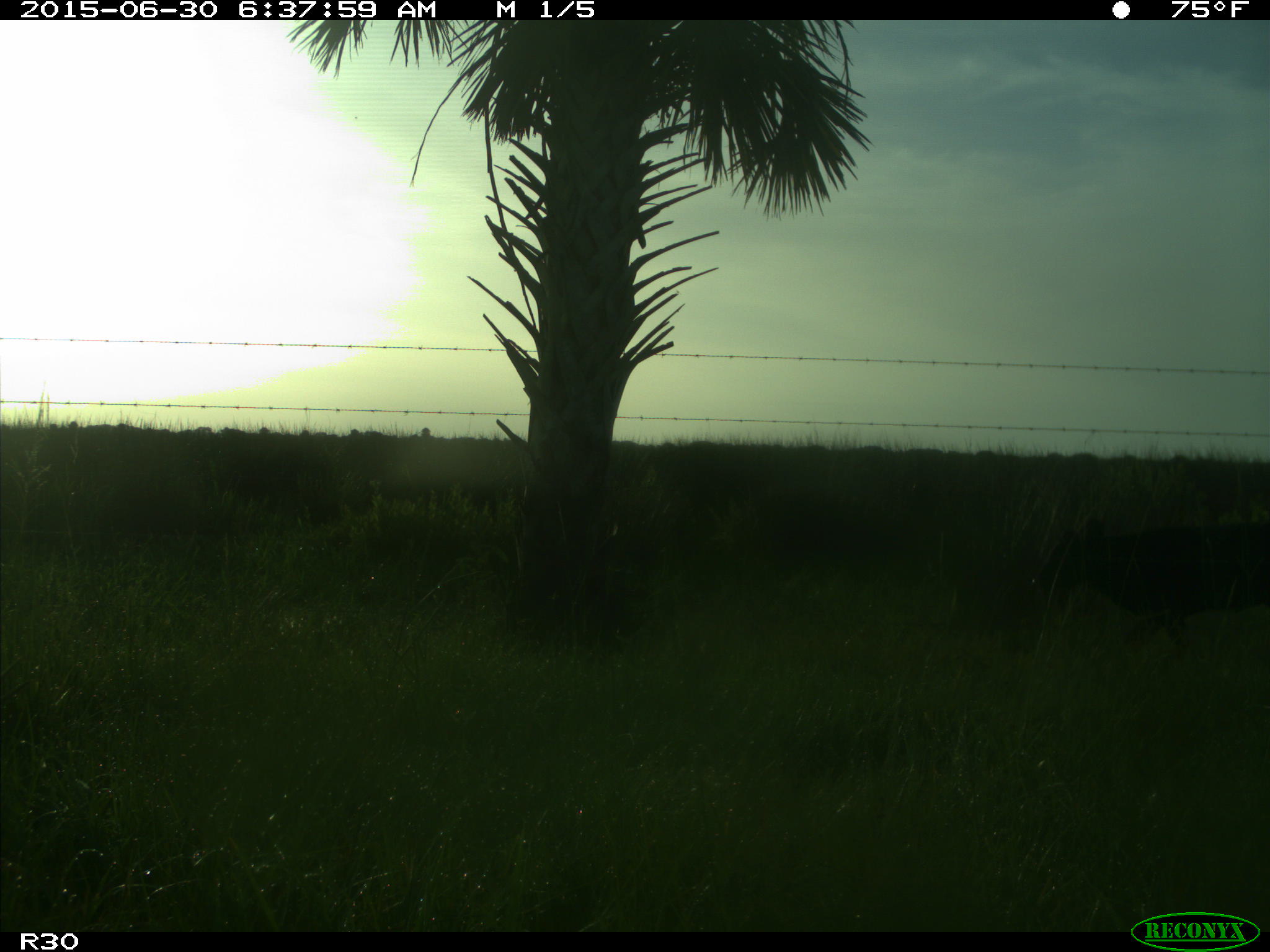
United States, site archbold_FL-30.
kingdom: Animalia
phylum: Chordata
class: Mammalia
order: Artiodactyla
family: Bovidae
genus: Bos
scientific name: Bos taurus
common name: domestic cow